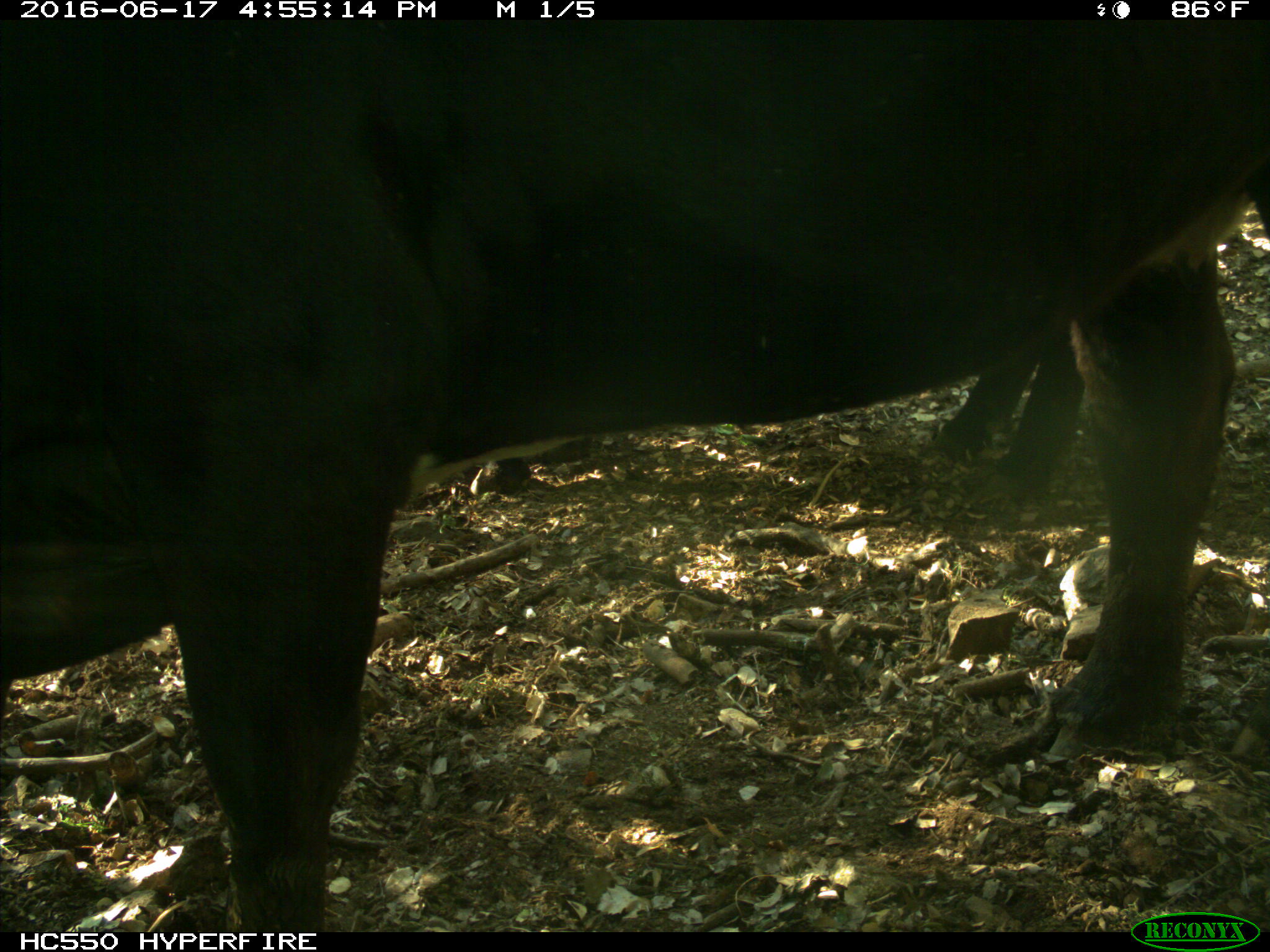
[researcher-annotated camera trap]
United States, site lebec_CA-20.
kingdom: Animalia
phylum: Chordata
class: Mammalia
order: Artiodactyla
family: Bovidae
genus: Bos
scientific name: Bos taurus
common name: domestic cow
Bos taurus (domestic cow).